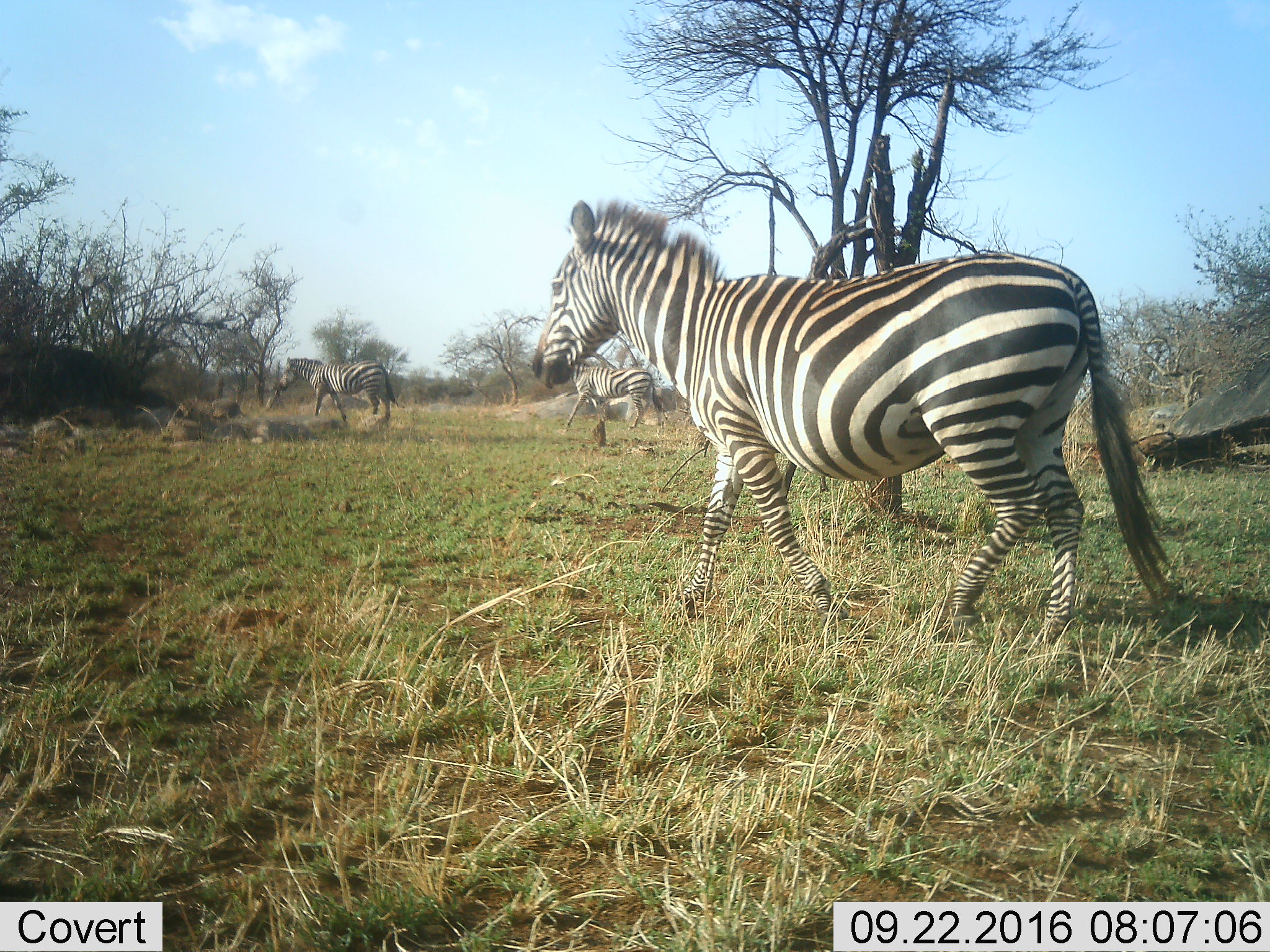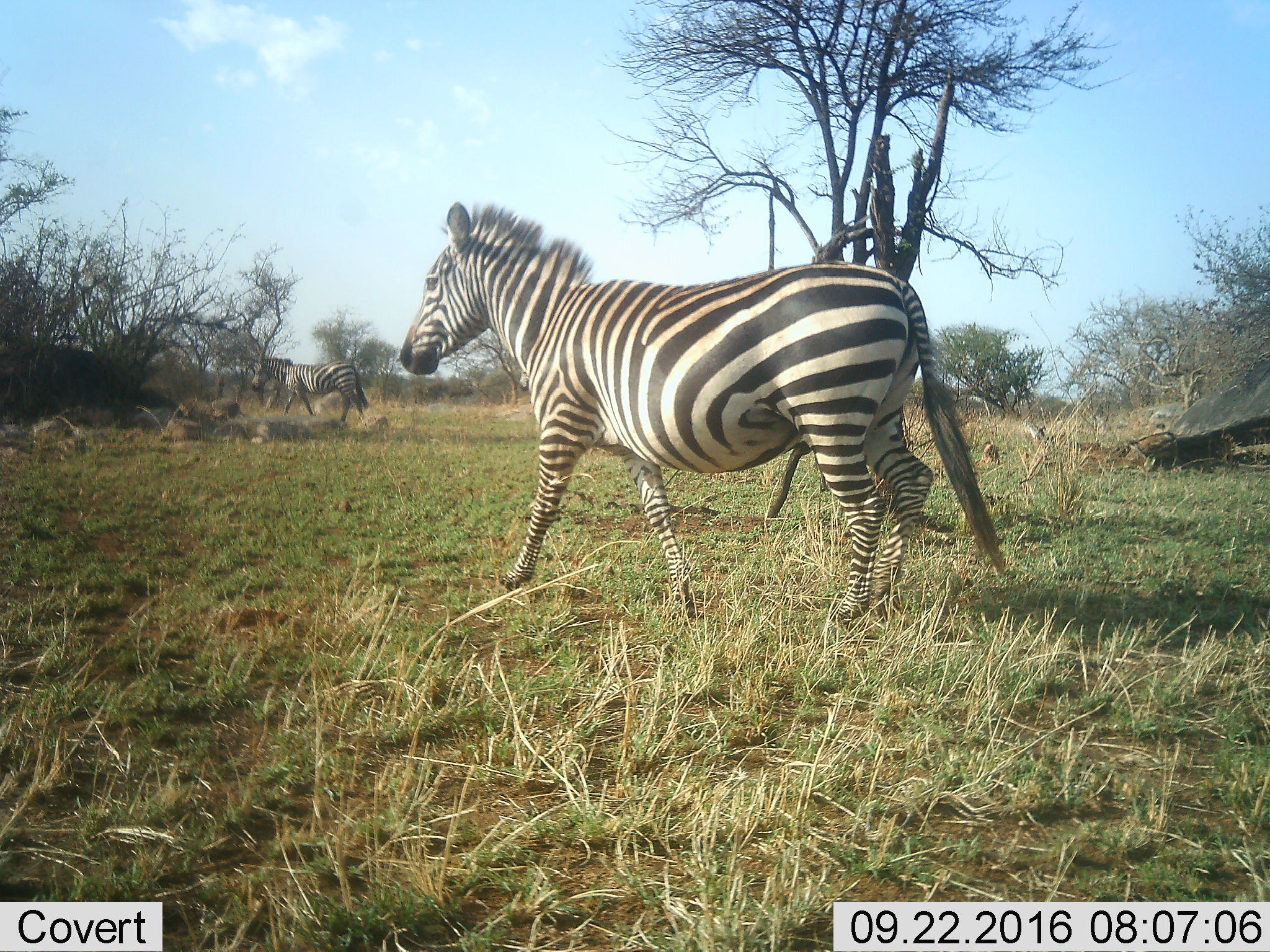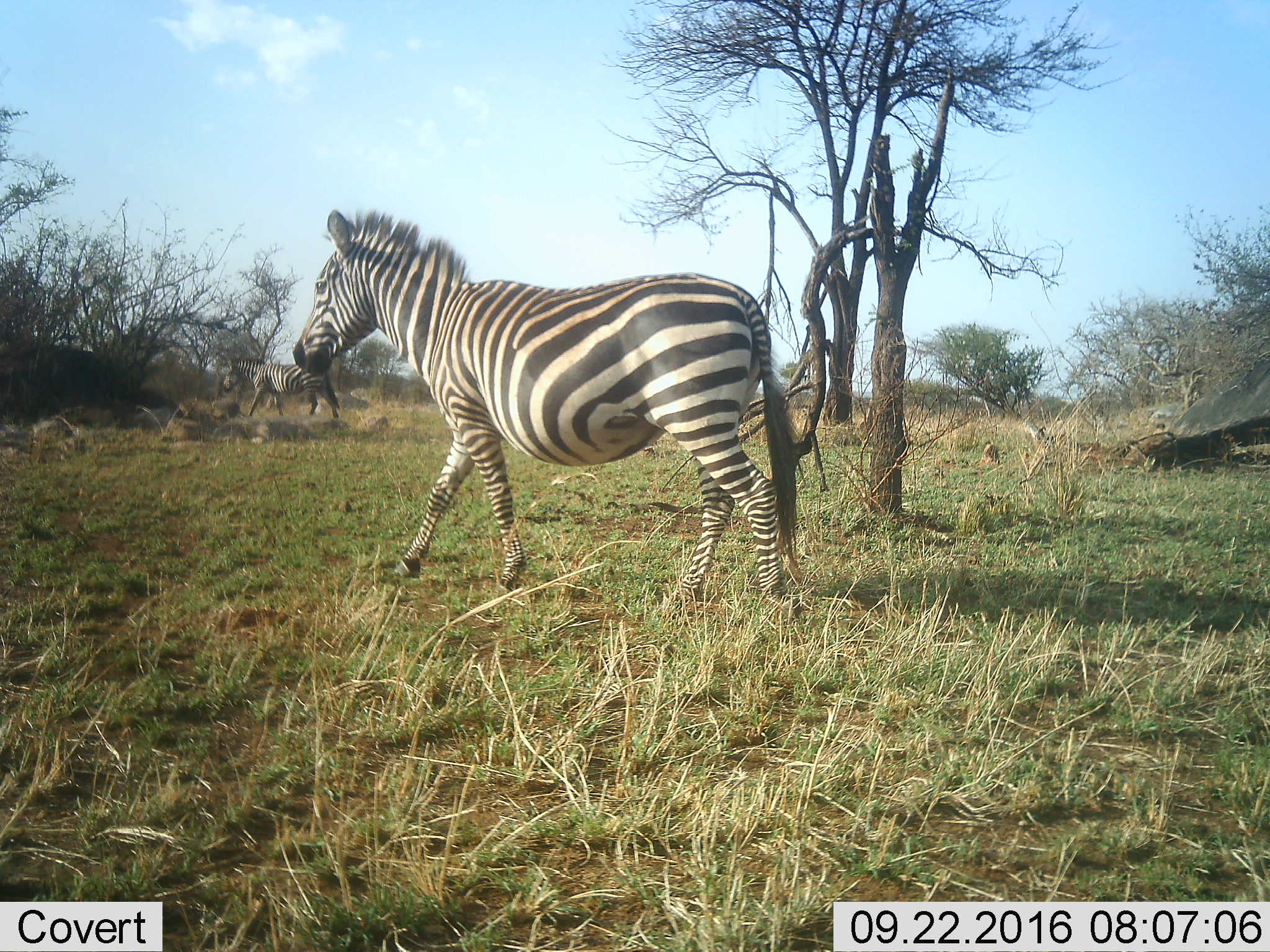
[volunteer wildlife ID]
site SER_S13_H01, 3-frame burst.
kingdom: Animalia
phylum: Chordata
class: Mammalia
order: Perissodactyla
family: Equidae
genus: Equus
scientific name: Equus quagga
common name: plains zebra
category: zebraplains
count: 3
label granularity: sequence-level